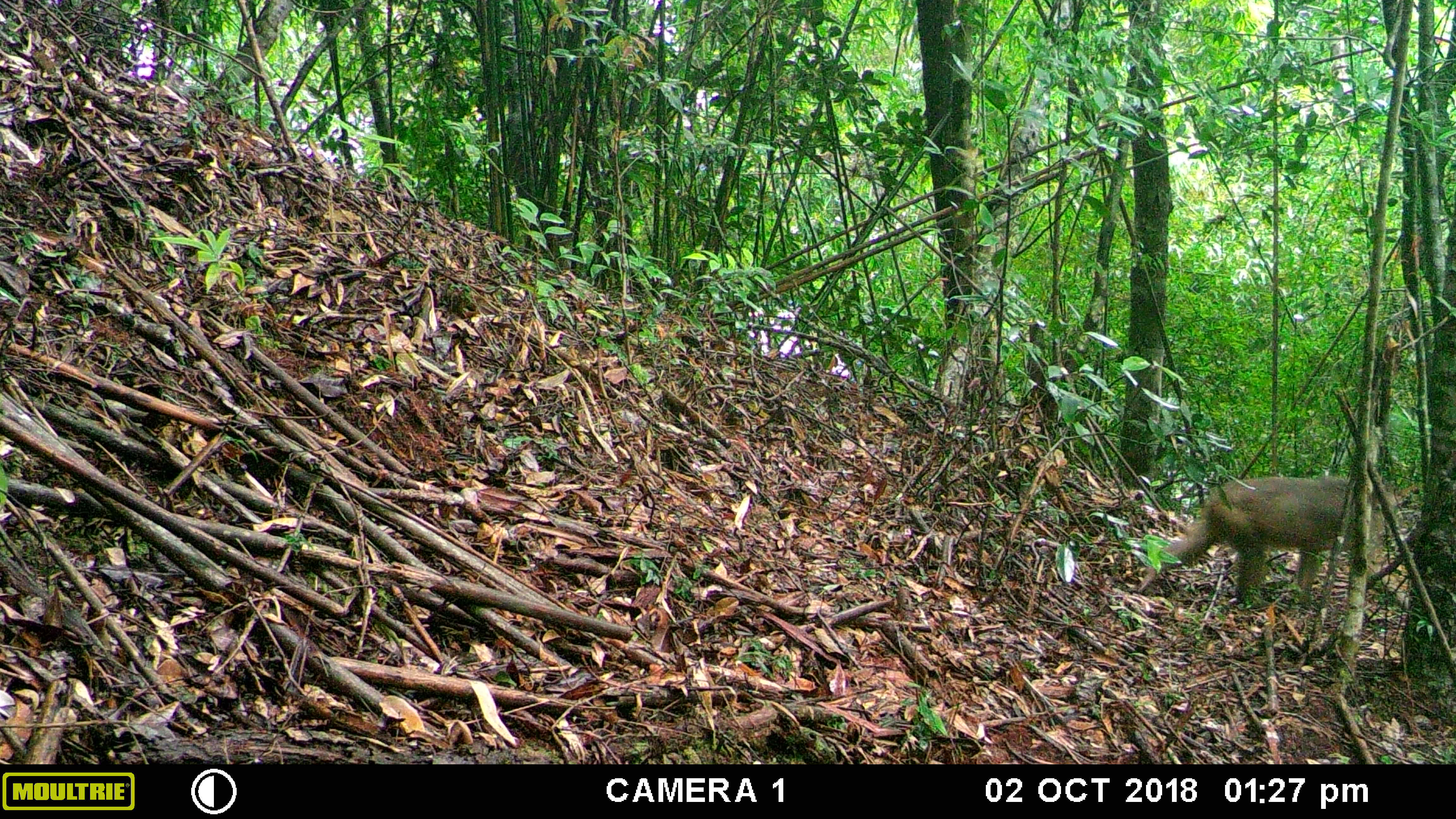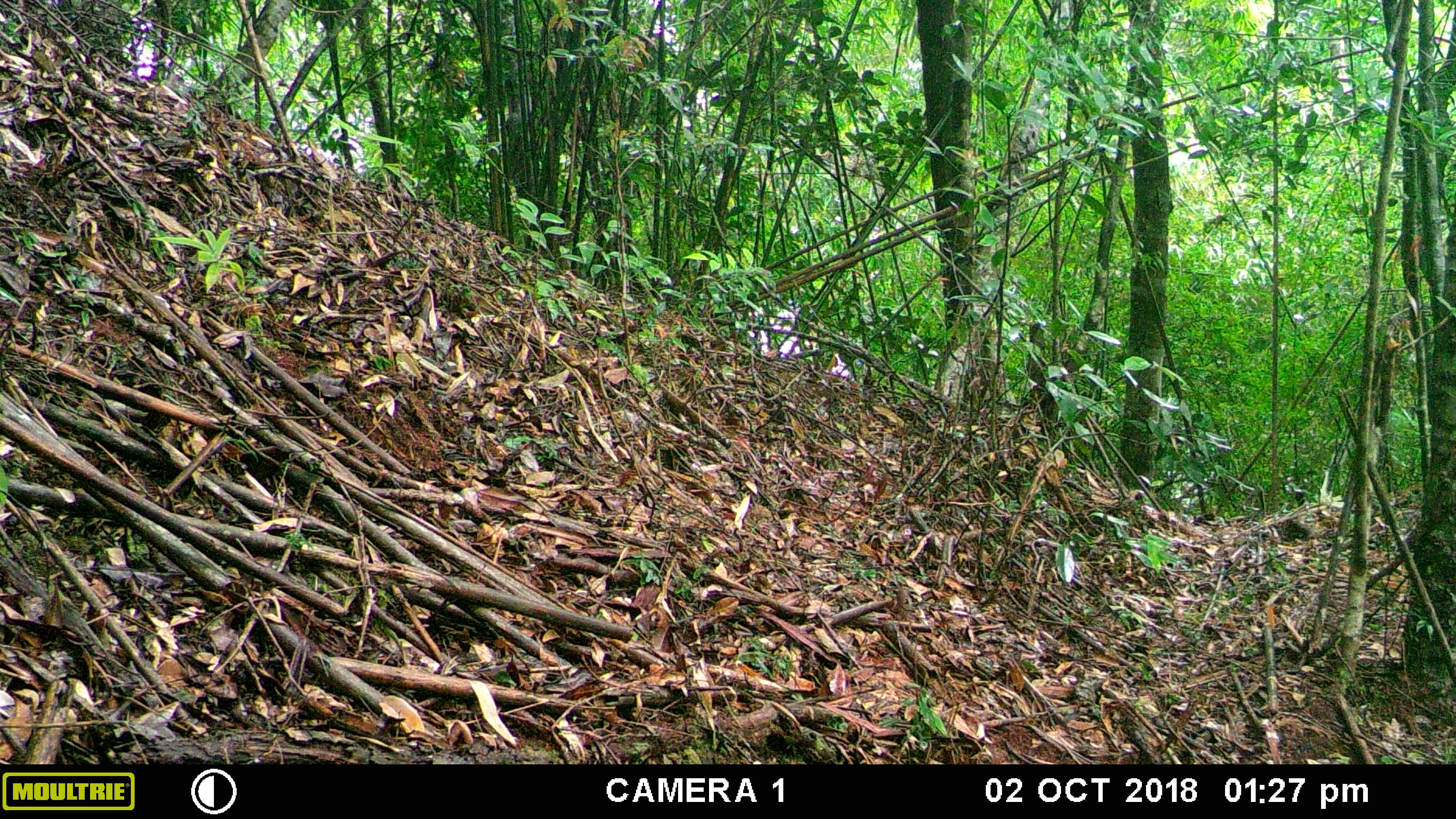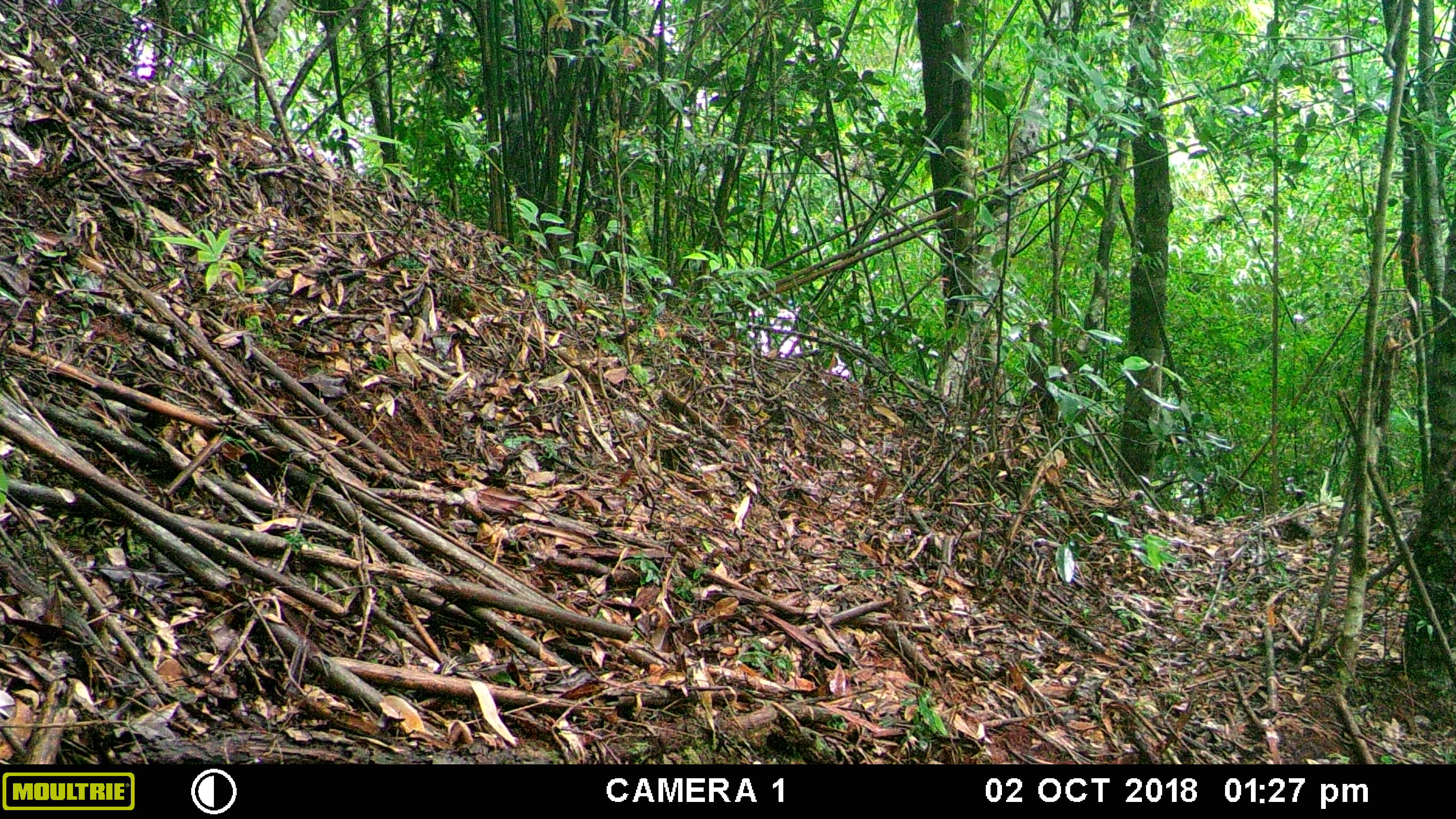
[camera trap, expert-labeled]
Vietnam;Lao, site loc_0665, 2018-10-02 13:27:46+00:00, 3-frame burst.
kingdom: Animalia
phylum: Chordata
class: Mammalia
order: Primates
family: Cercopithecidae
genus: Macaca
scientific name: Macaca arctoides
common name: stump-tailed macaque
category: stump tailed macaque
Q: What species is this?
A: Stump tailed macaque (stump-tailed macaque) (Macaca arctoides).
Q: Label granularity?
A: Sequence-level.